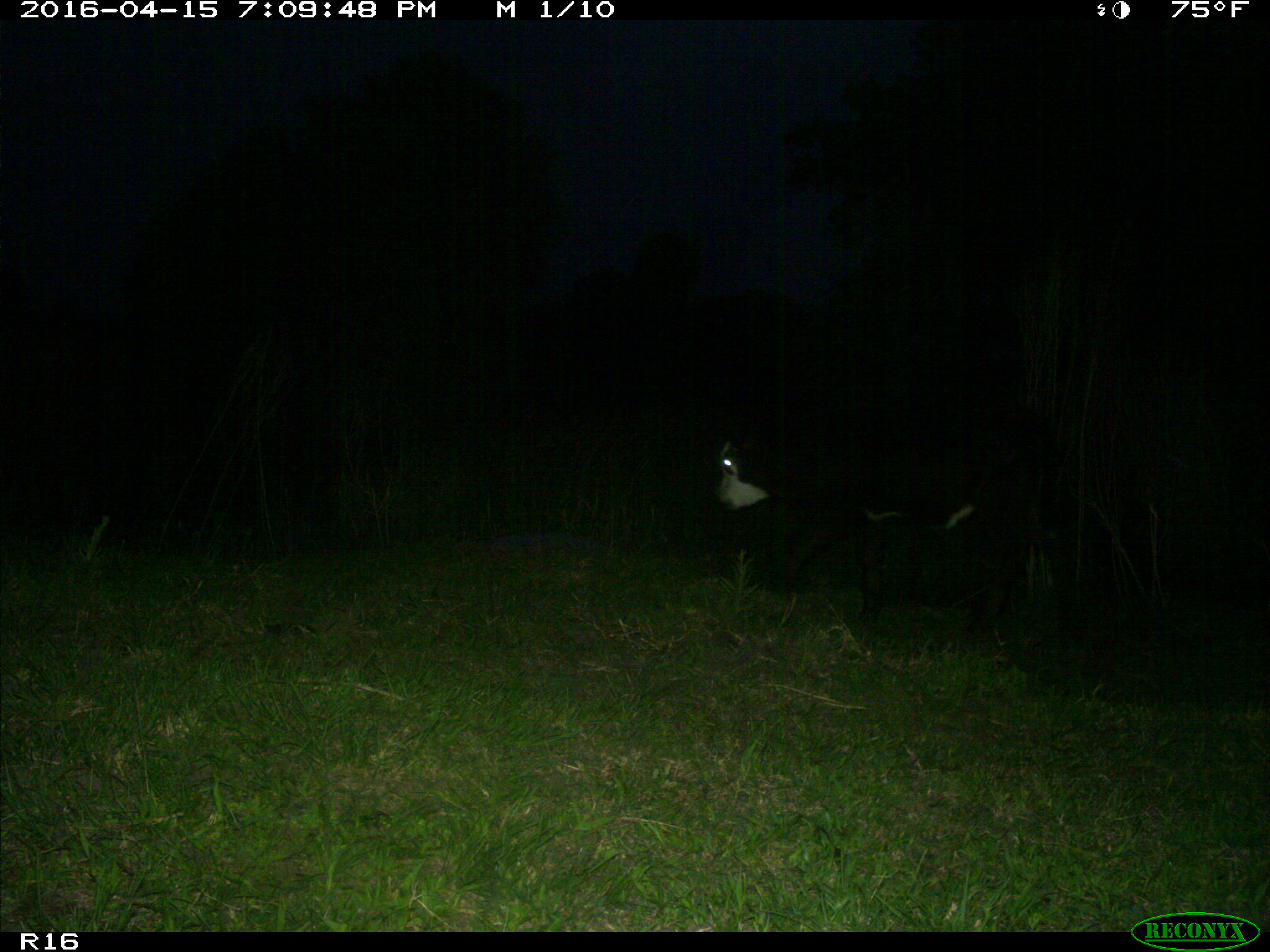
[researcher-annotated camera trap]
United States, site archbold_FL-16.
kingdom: Animalia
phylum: Chordata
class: Mammalia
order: Artiodactyla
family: Bovidae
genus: Bos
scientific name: Bos taurus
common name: domestic cow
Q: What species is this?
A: Bos taurus (domestic cow).